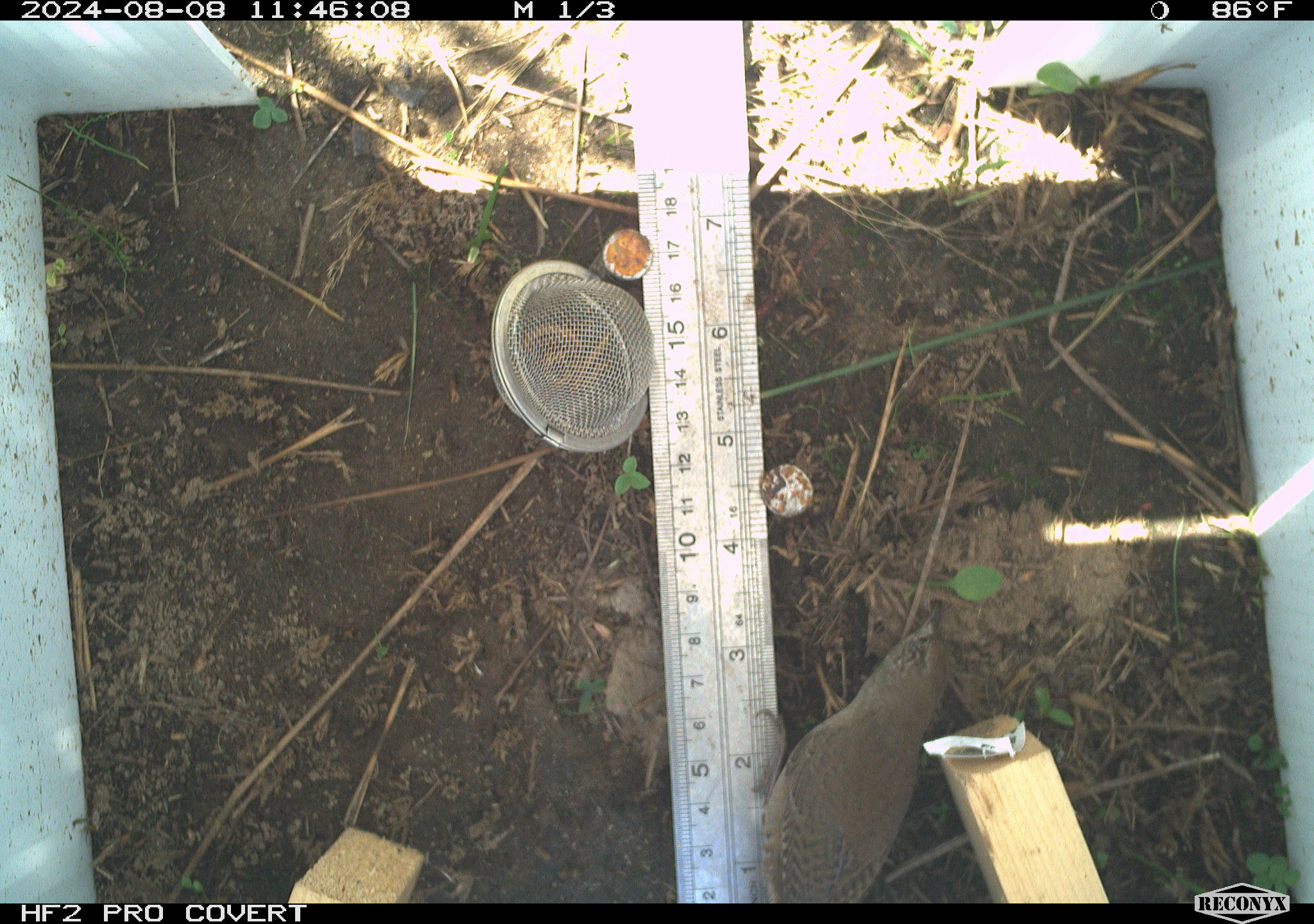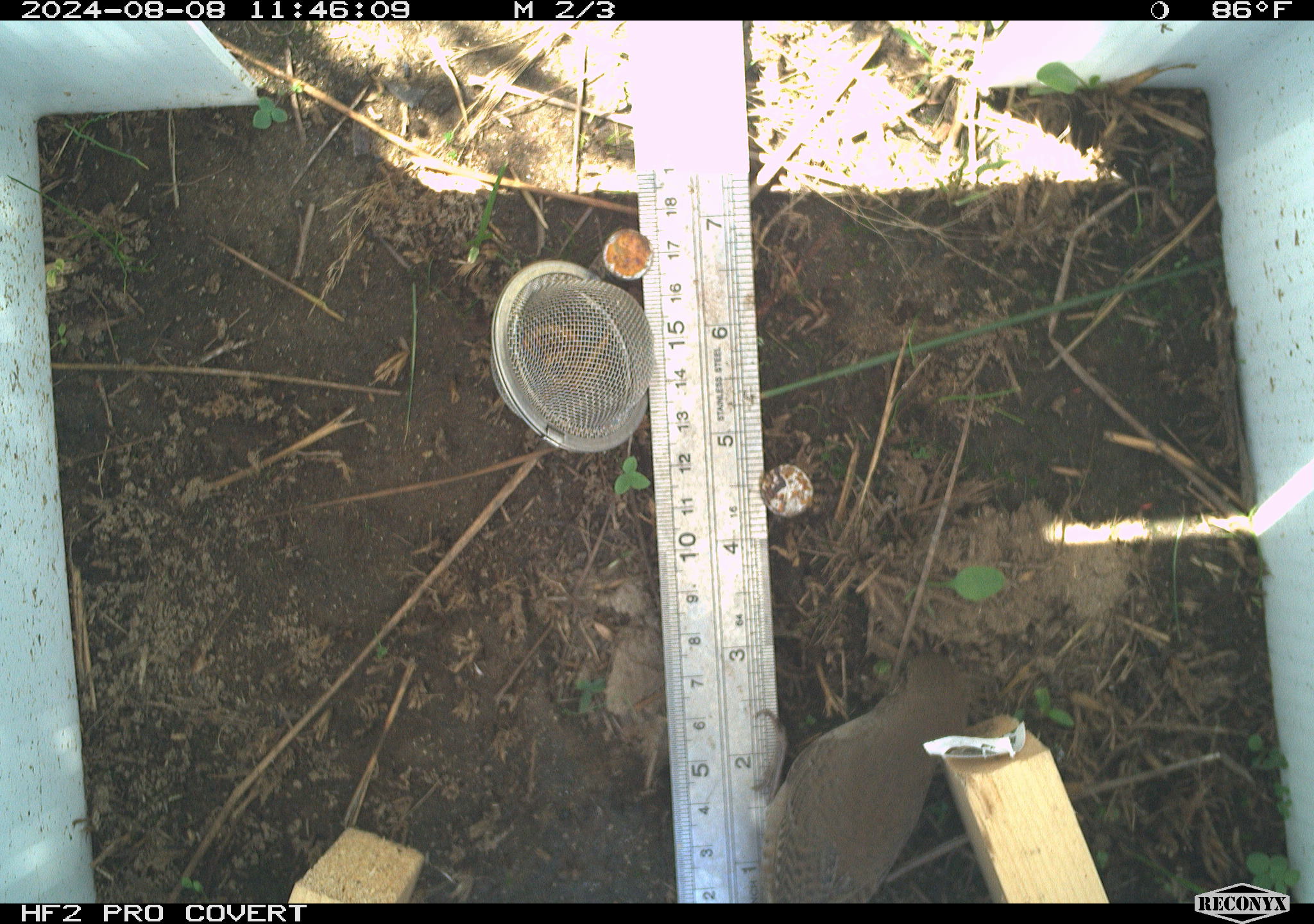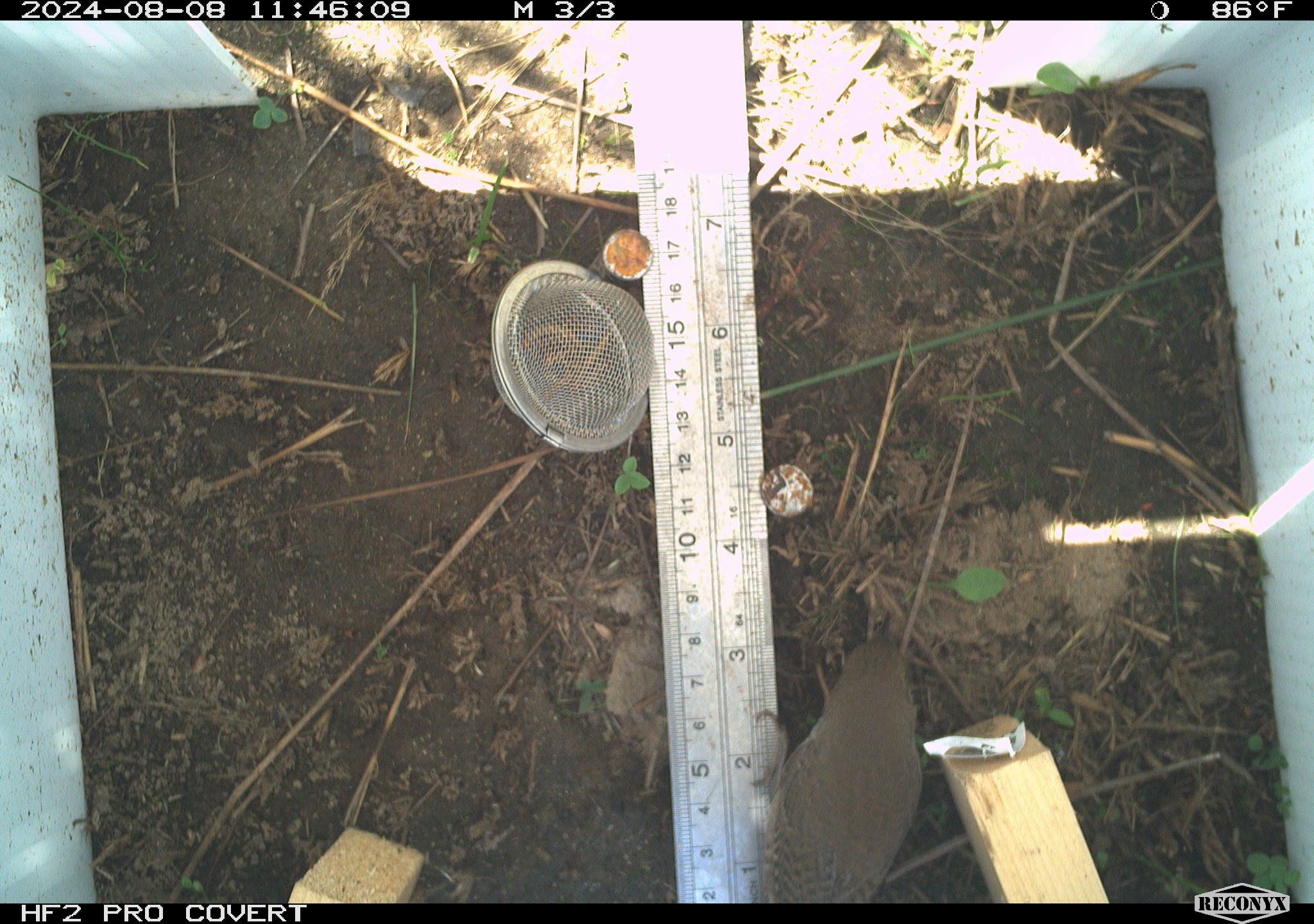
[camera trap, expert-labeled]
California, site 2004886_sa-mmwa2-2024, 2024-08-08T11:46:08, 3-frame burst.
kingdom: Animalia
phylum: Chordata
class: Aves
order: Passeriformes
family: Troglodytidae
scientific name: Troglodytidae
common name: wren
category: troglodytidae family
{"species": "troglodytidae family (wren) (Troglodytidae)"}